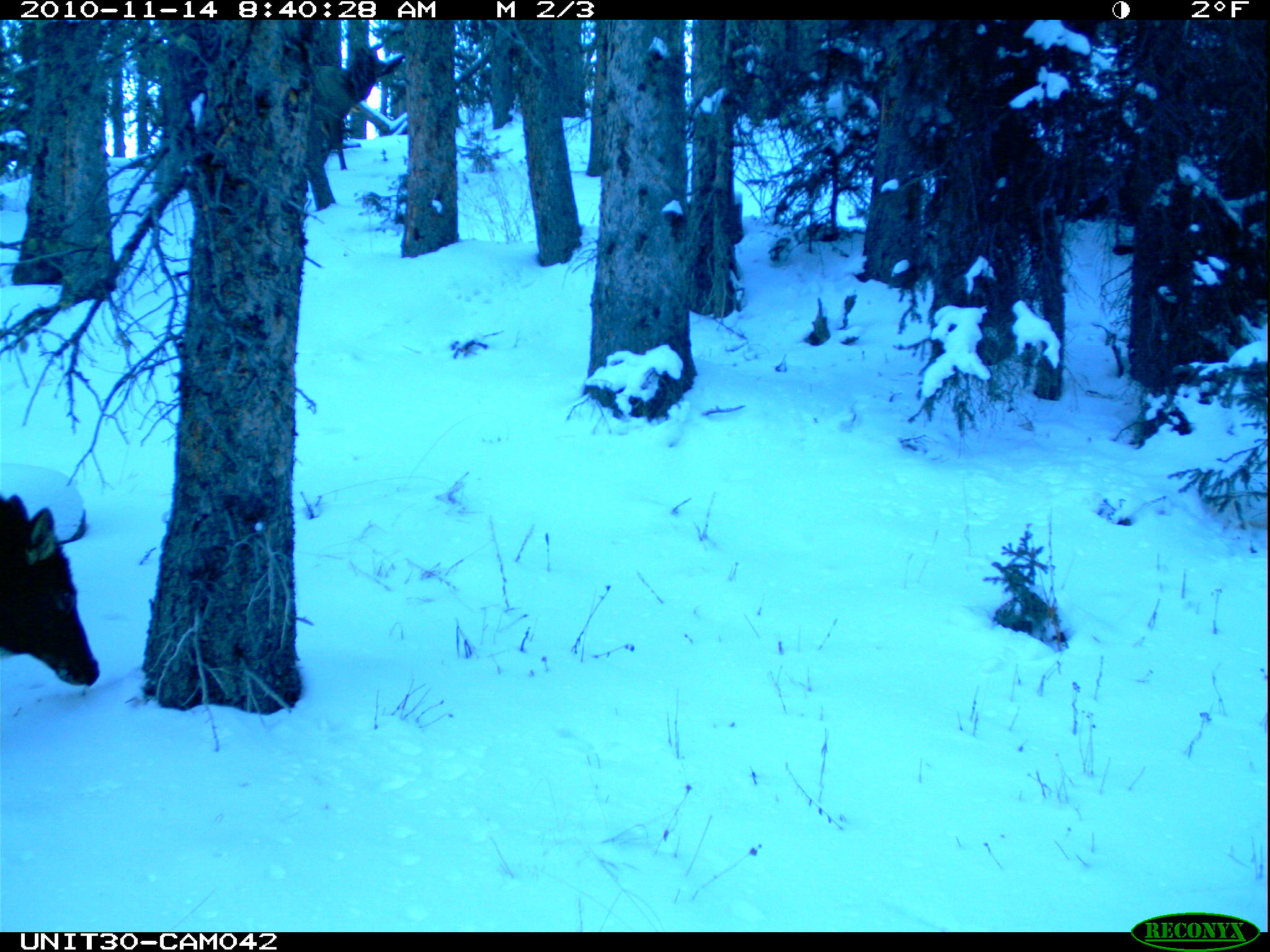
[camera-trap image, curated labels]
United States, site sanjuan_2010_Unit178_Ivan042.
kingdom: Animalia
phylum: Chordata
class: Mammalia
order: Artiodactyla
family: Cervidae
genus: Cervus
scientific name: Cervus elaphus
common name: red deer